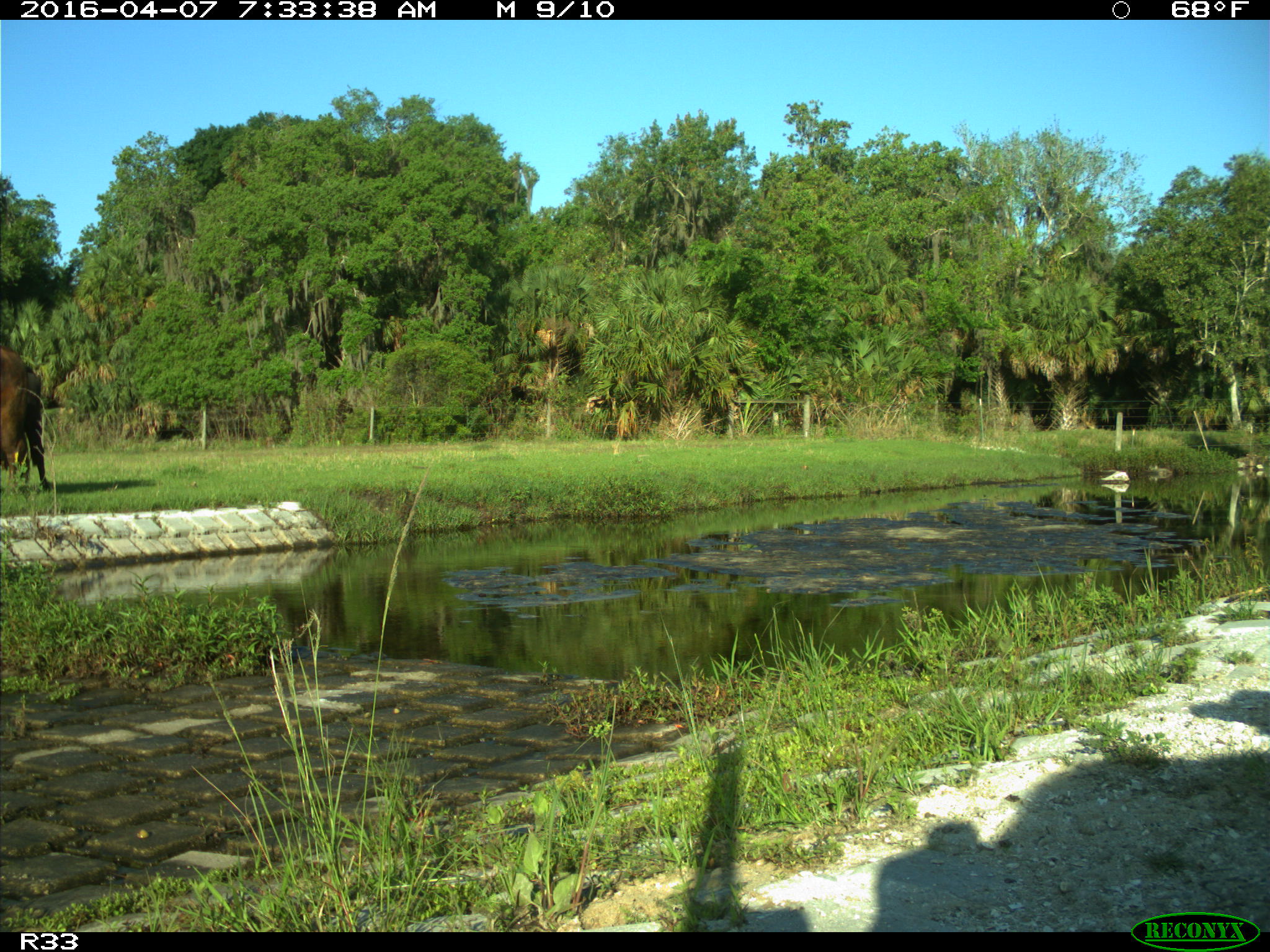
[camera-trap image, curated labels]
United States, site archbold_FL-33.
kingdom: Animalia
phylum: Chordata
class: Mammalia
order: Artiodactyla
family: Bovidae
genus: Bos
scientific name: Bos taurus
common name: domestic cow